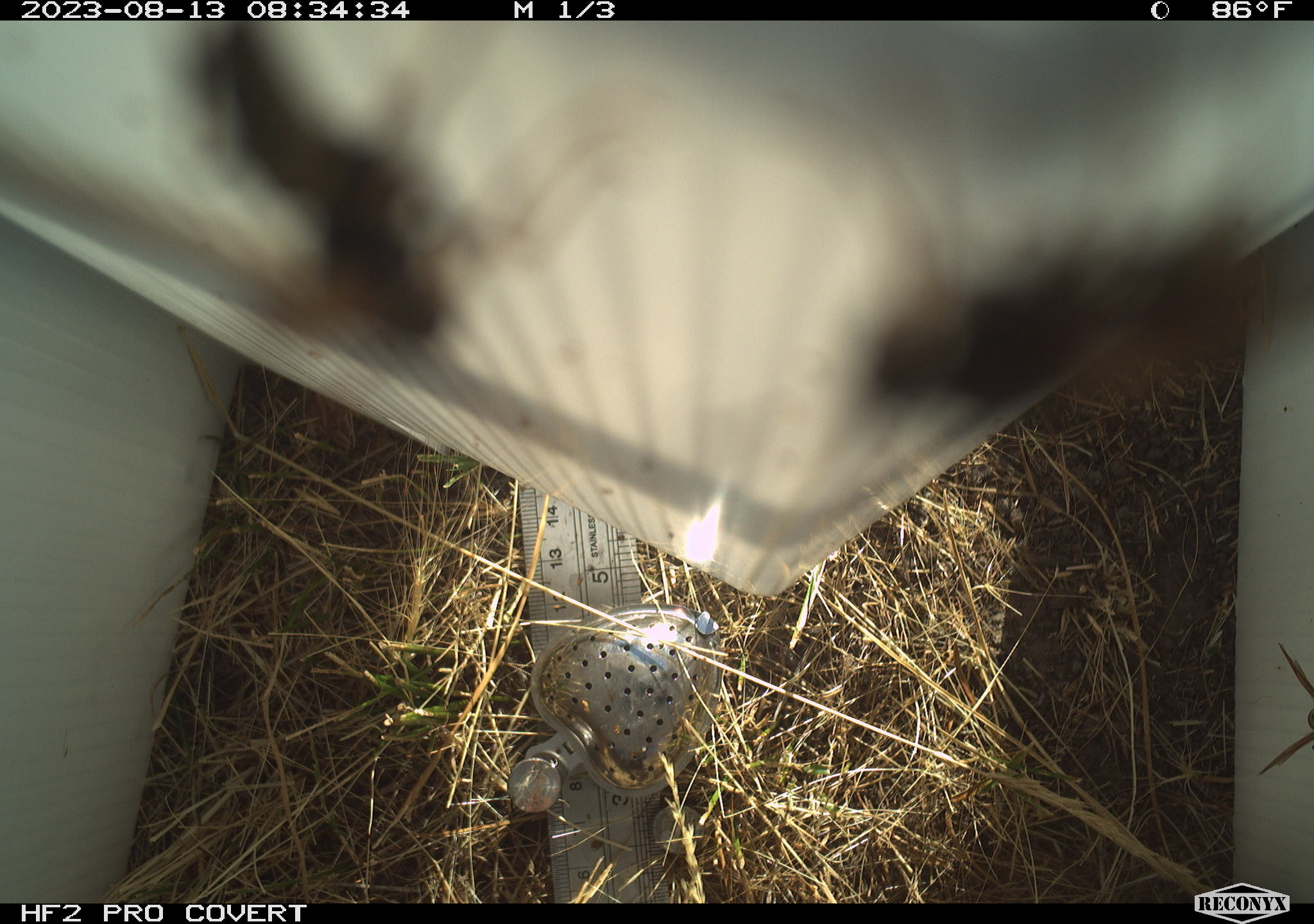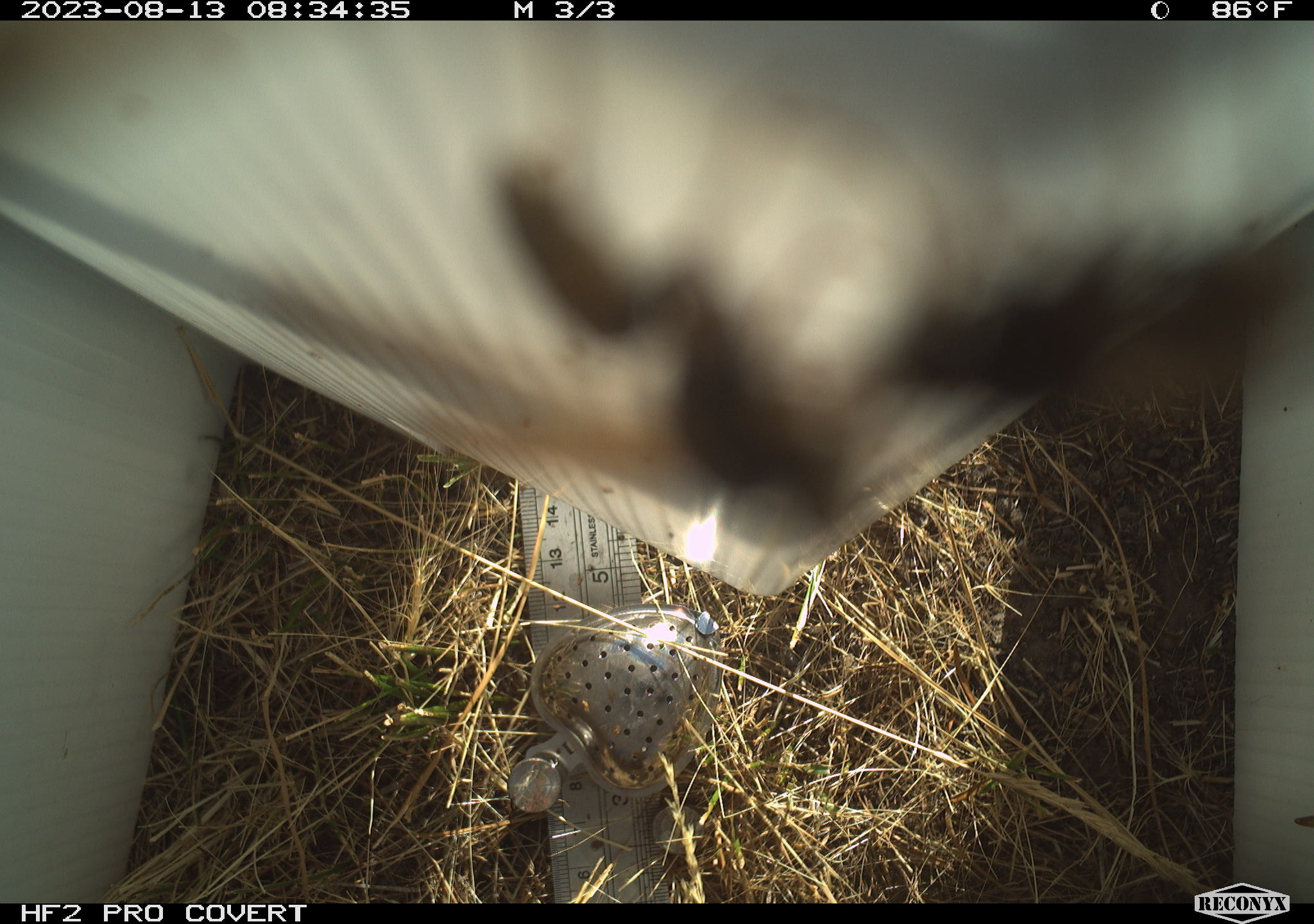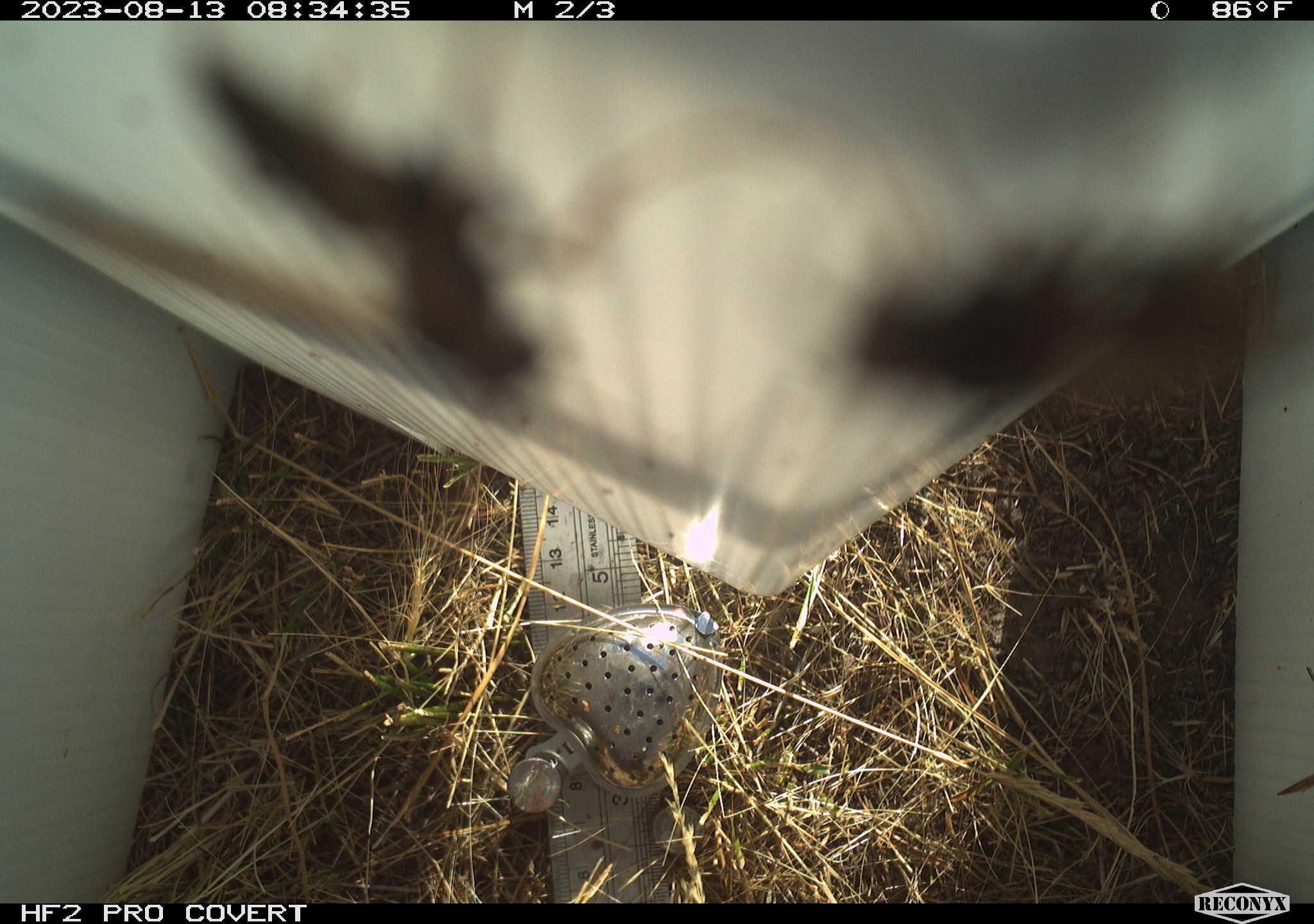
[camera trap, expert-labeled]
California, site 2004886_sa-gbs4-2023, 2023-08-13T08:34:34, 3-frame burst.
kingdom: Animalia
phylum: Arthropoda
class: Insecta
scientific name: Insecta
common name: insect